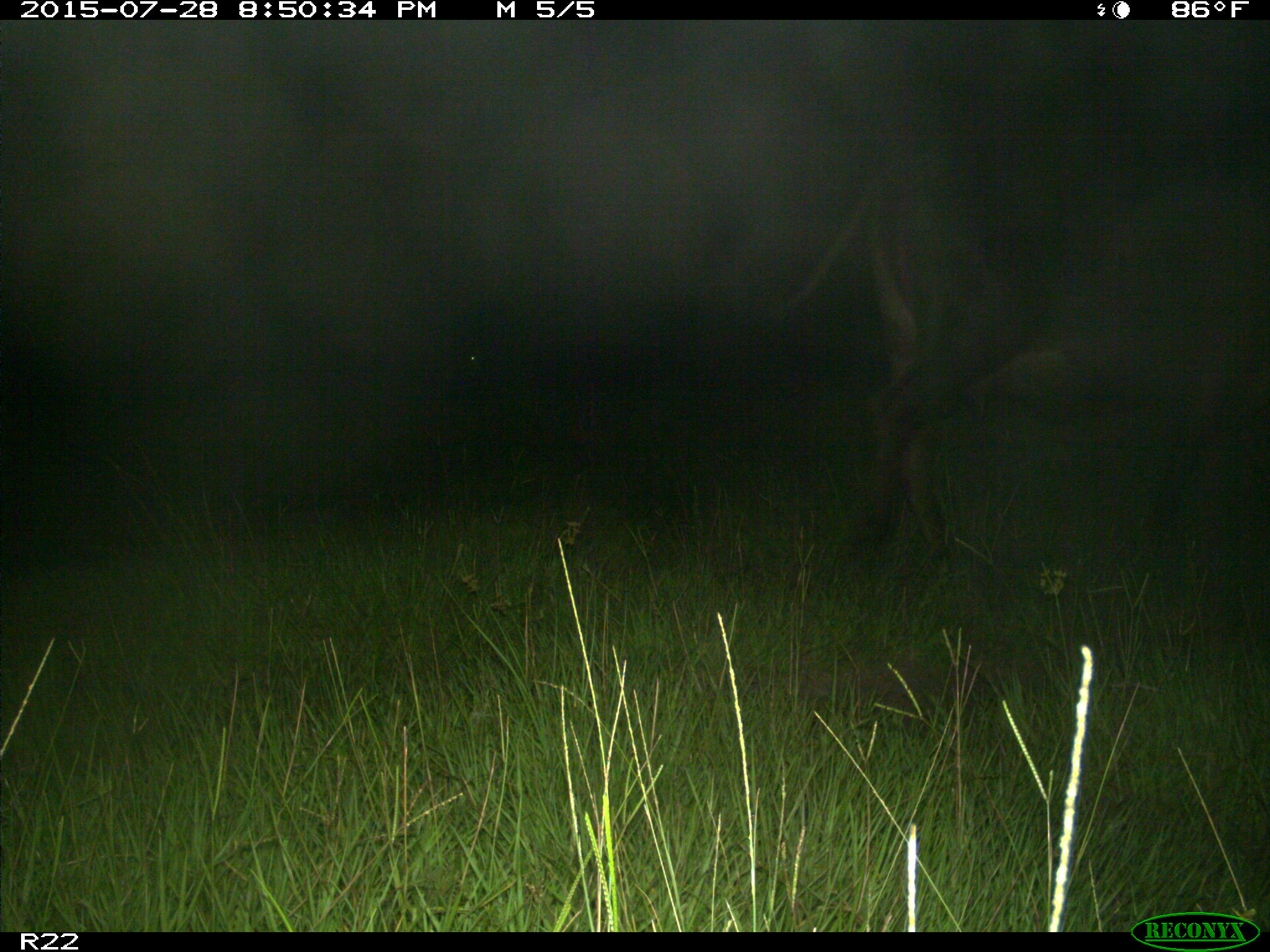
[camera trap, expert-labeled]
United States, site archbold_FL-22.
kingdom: Animalia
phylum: Chordata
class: Mammalia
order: Artiodactyla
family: Bovidae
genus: Bos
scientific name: Bos taurus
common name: domestic cow